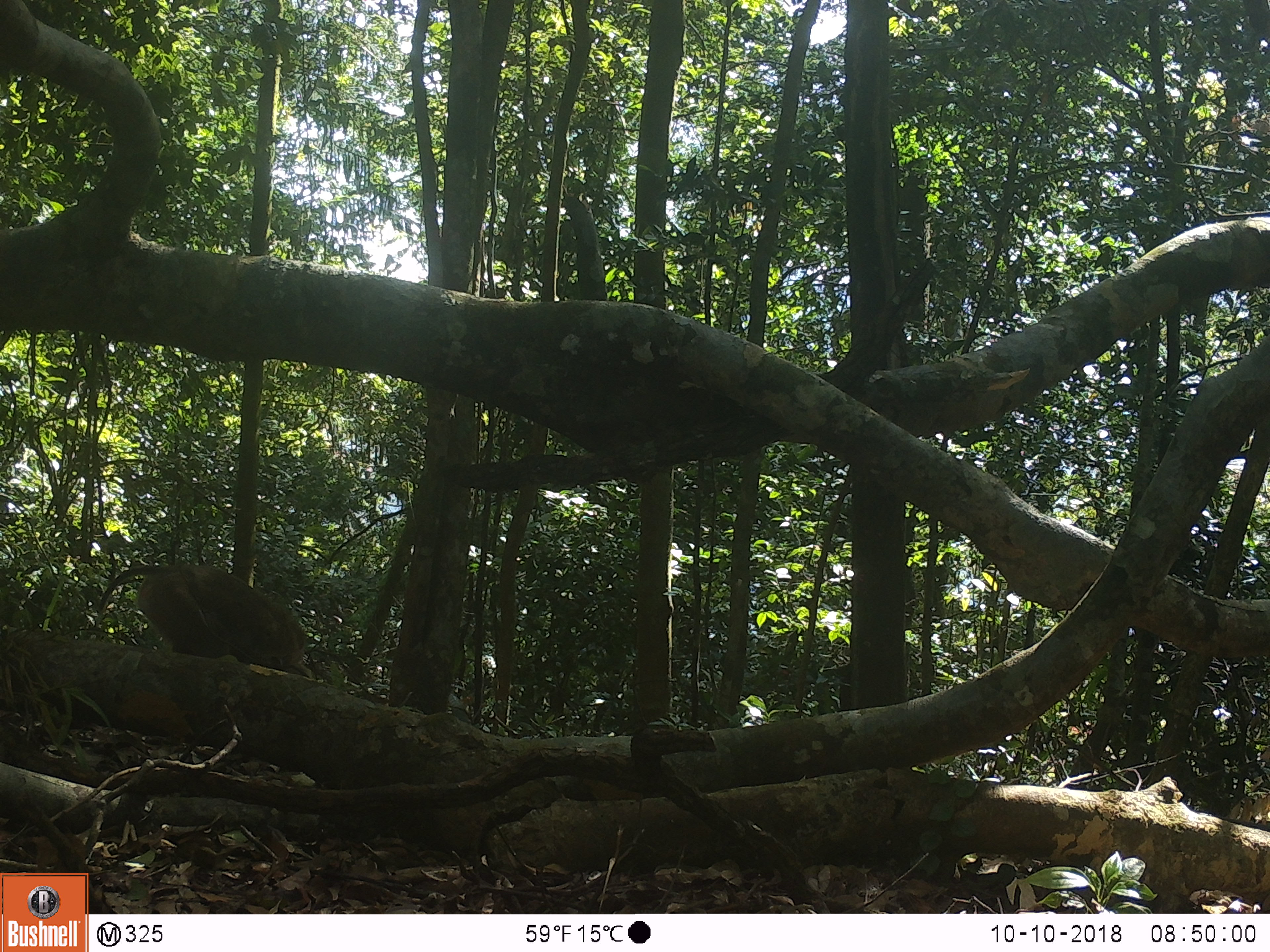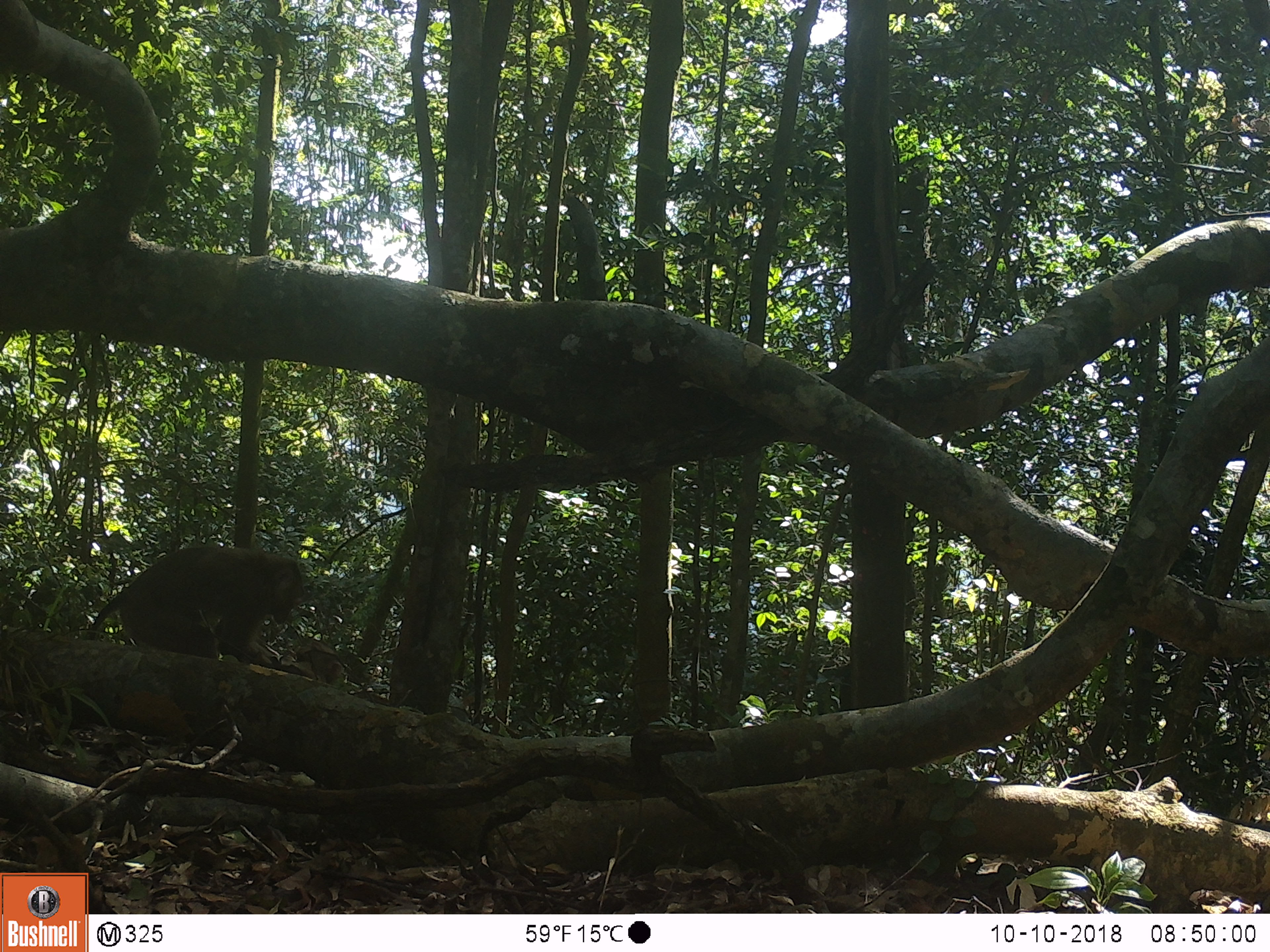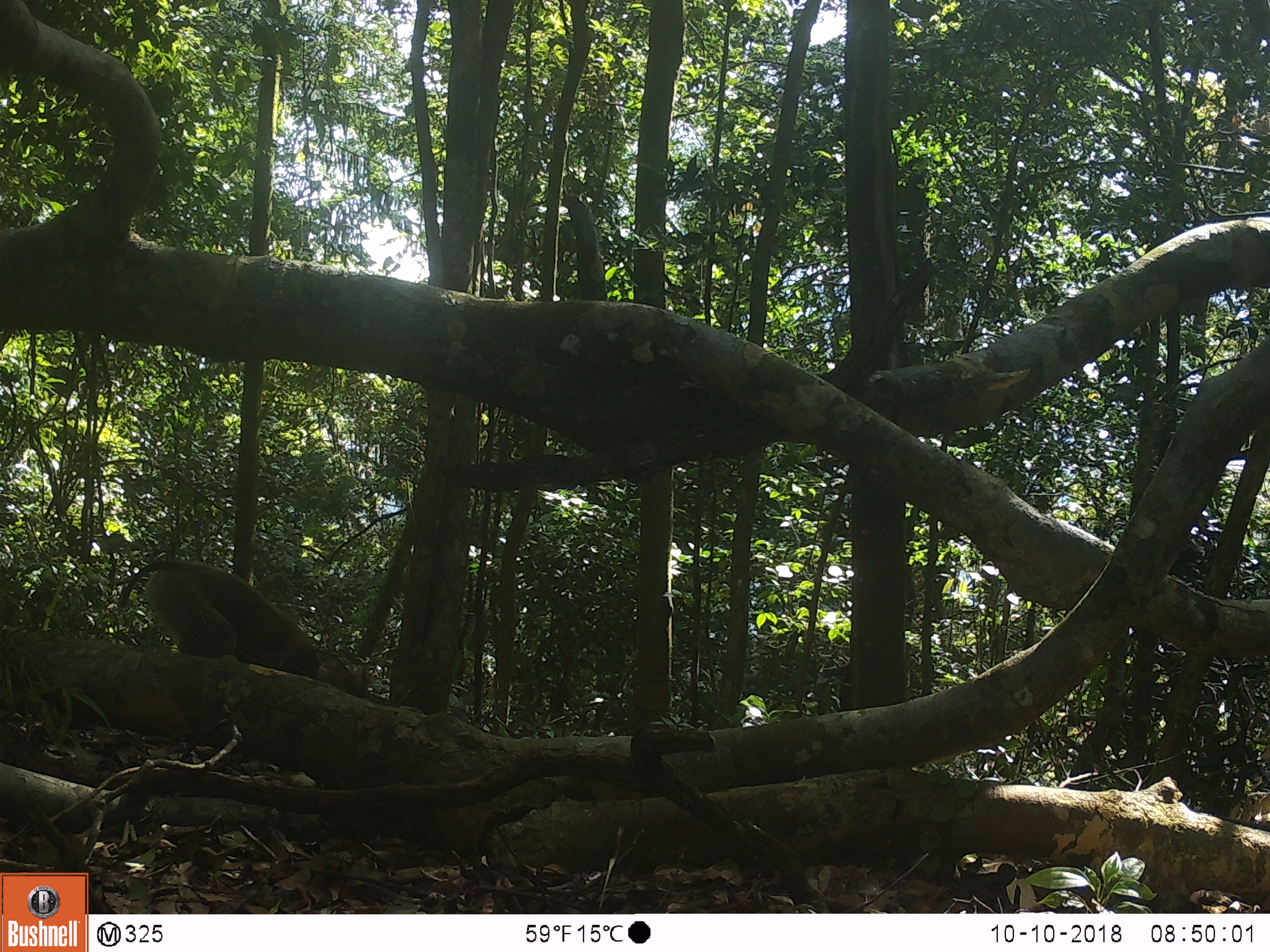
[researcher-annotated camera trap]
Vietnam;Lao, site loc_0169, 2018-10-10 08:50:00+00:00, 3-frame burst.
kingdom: Animalia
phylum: Chordata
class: Mammalia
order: Primates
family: Cercopithecidae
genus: Macaca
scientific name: Macaca nemestrina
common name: pig-tailed macaque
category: pig tailed macaque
Pig tailed macaque (pig-tailed macaque) (Macaca nemestrina). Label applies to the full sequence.